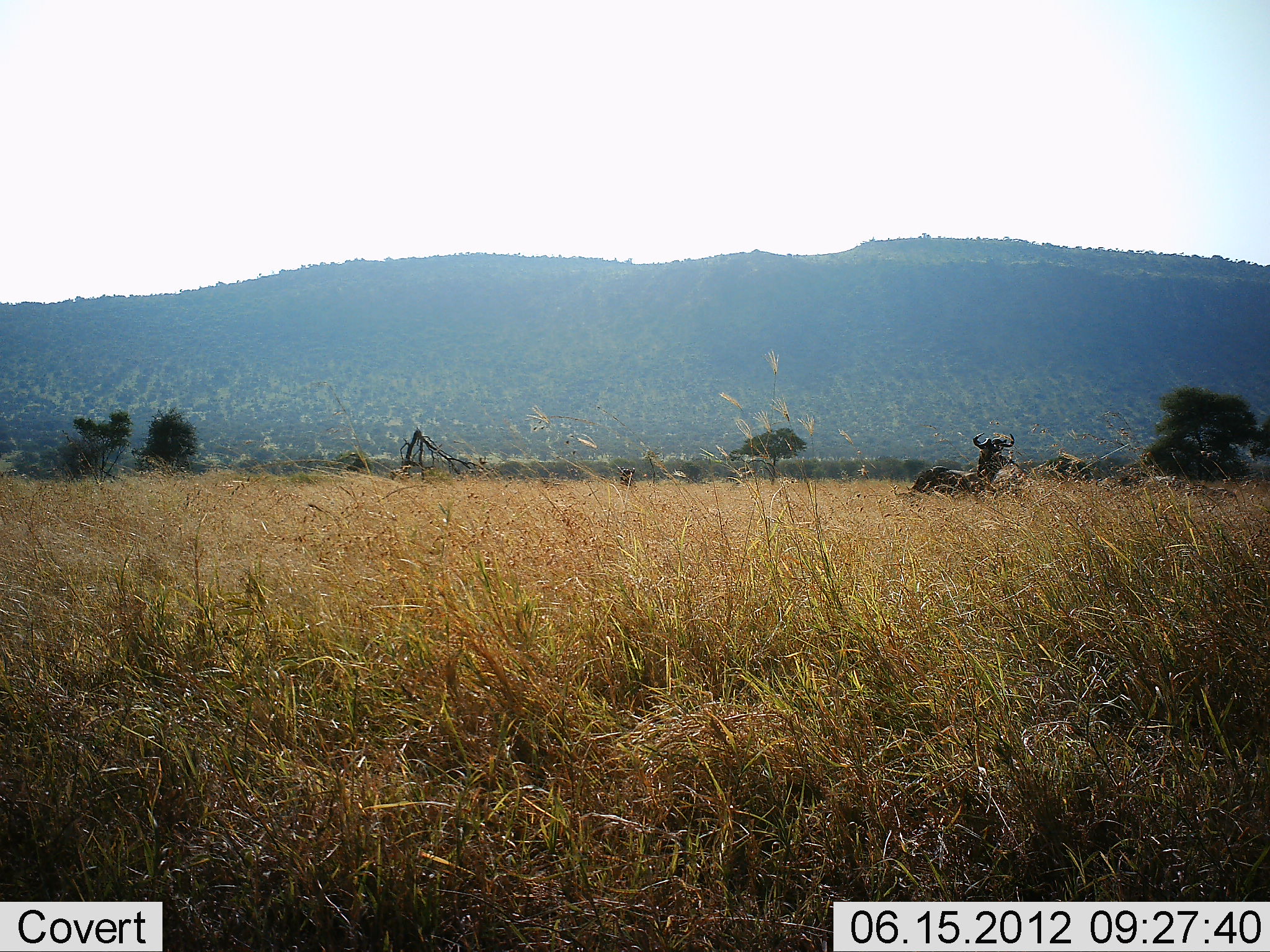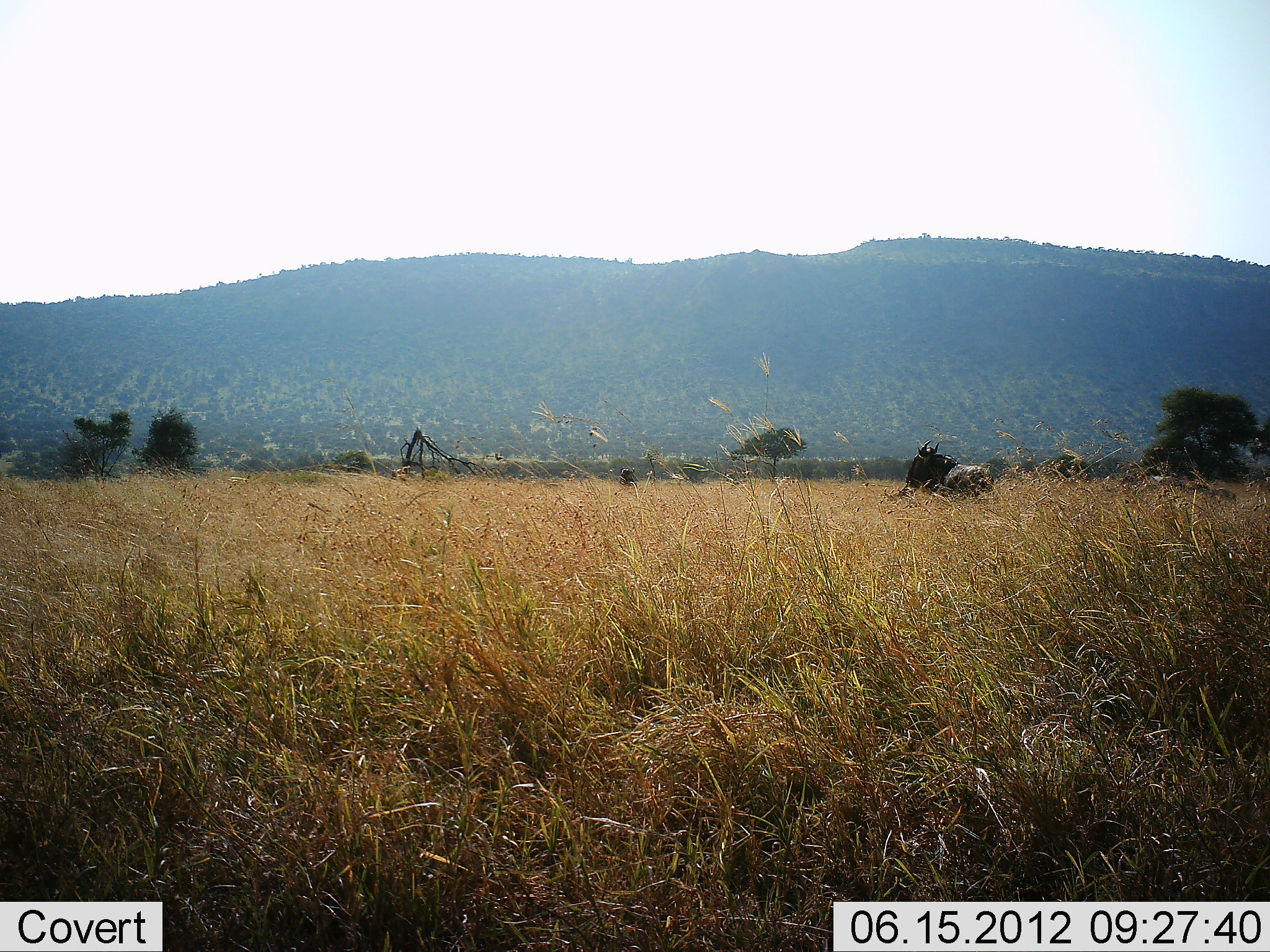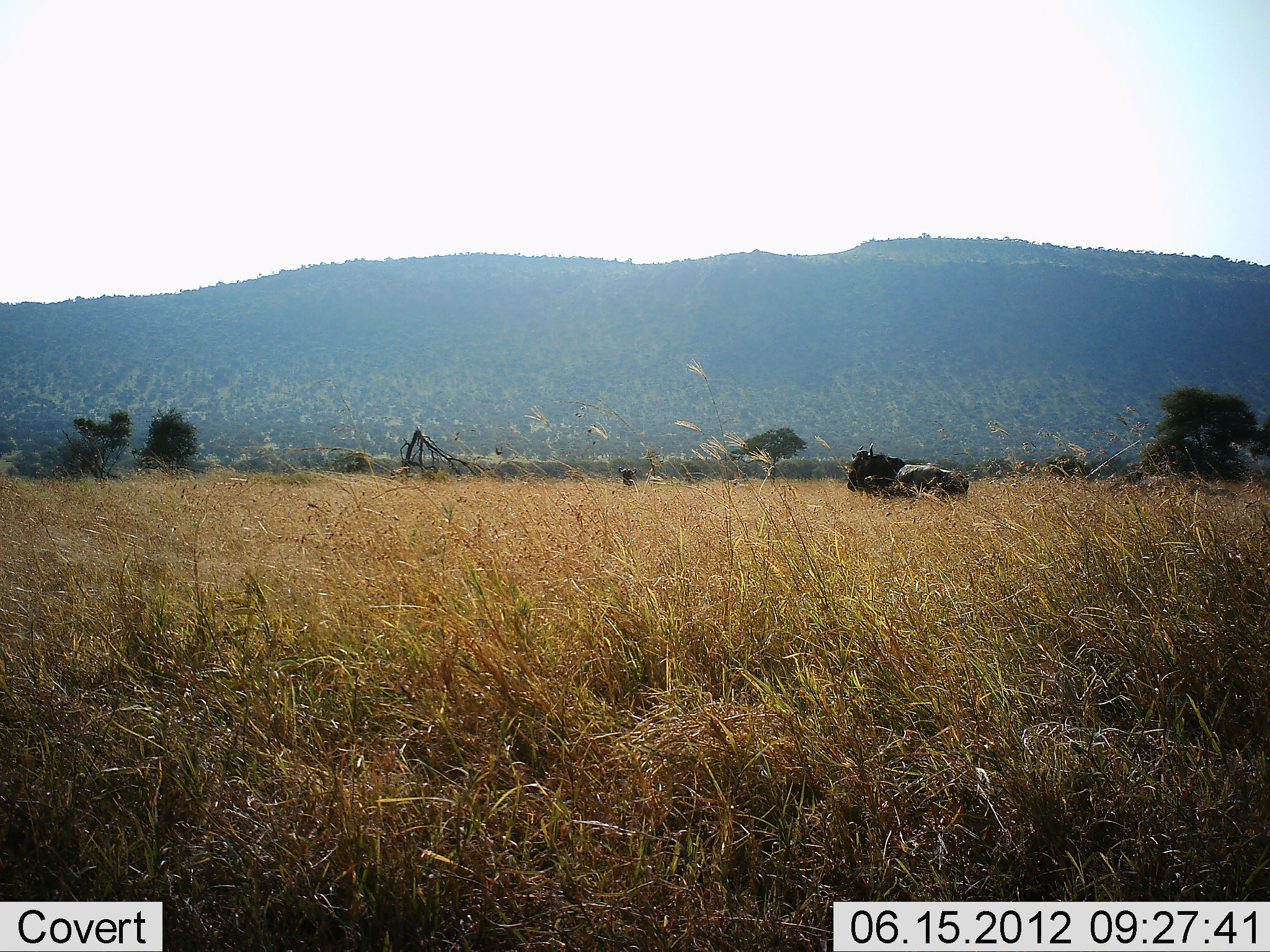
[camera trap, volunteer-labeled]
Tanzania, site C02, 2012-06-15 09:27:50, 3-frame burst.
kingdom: Animalia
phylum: Chordata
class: Mammalia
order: Artiodactyla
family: Bovidae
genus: Connochaetes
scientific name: Connochaetes taurinus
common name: blue wildebeest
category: wildebeest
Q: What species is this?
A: Wildebeest (blue wildebeest) (Connochaetes taurinus).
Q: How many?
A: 1.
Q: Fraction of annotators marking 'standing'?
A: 0%.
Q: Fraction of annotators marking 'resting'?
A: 9%.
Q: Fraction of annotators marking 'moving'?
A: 73%.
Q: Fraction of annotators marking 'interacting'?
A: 27%.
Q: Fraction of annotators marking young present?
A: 9%.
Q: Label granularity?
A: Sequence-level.